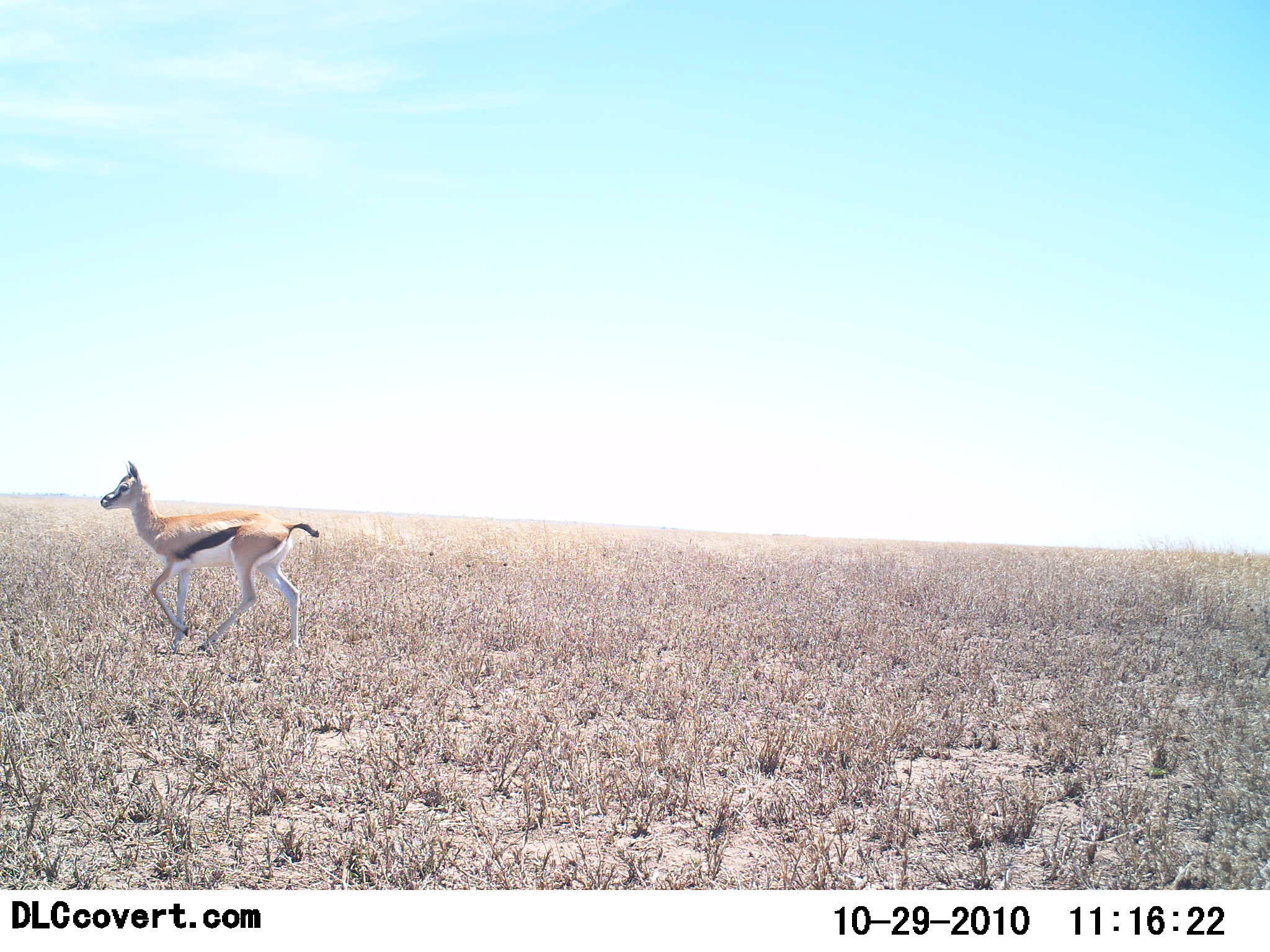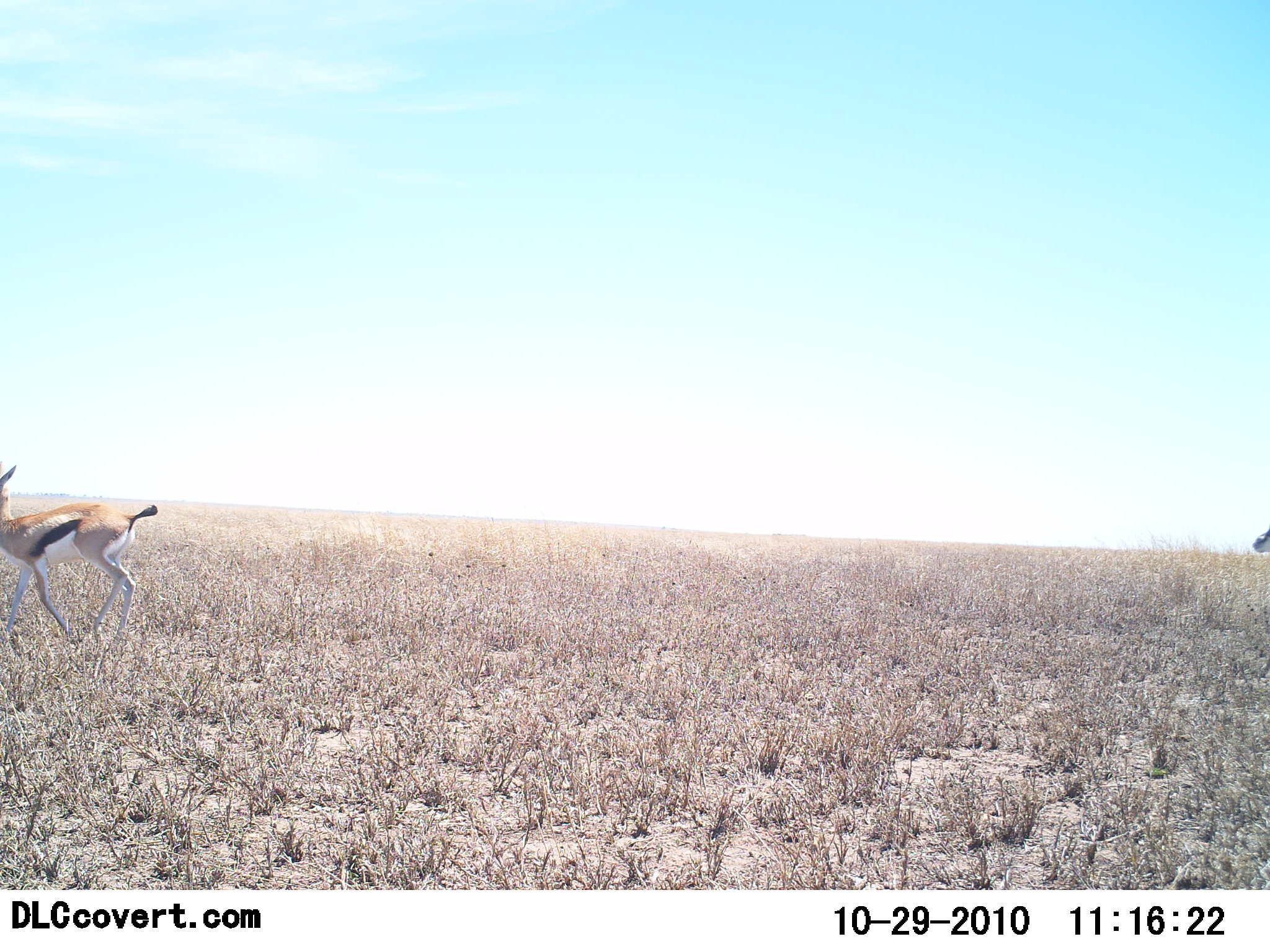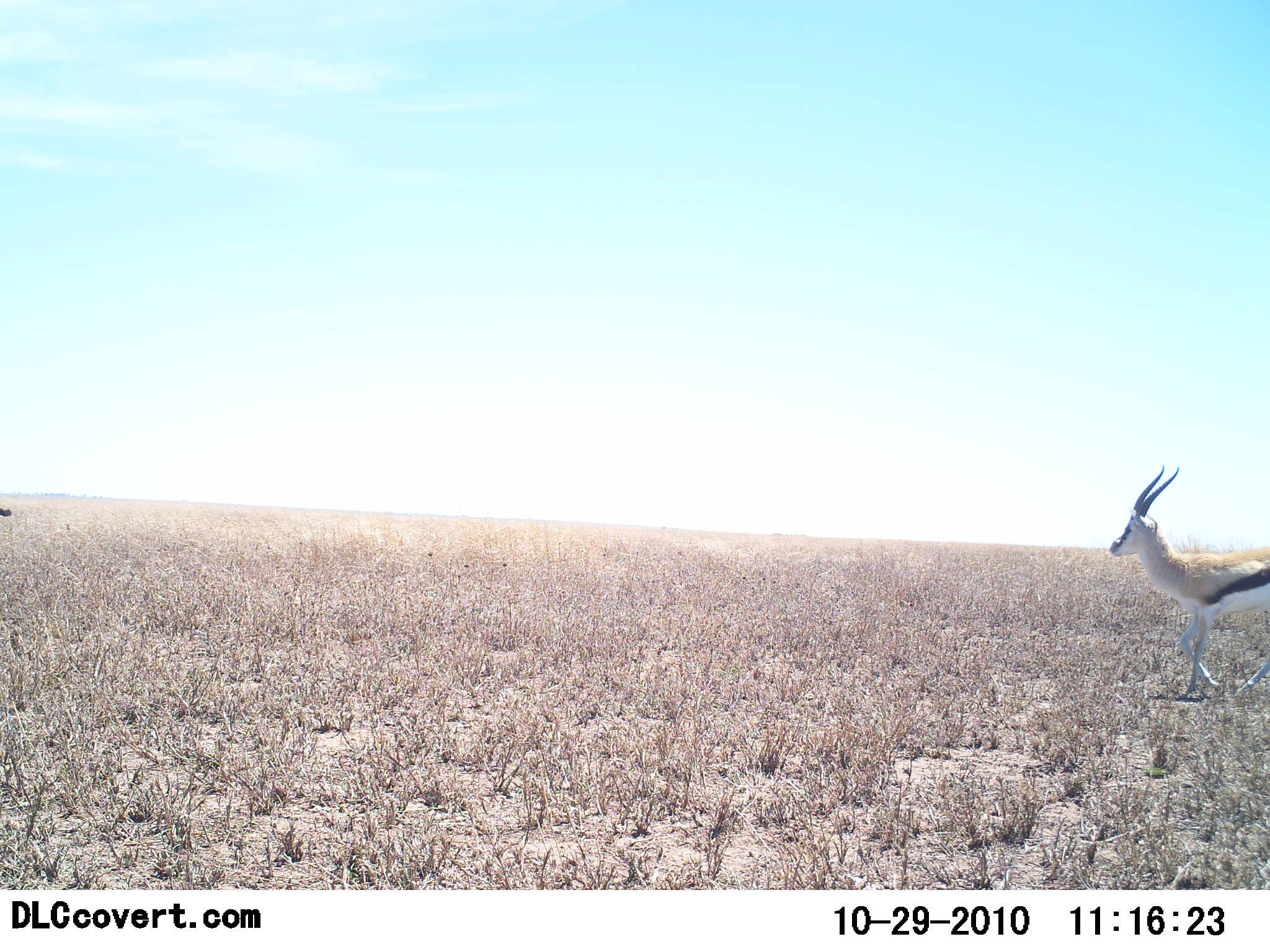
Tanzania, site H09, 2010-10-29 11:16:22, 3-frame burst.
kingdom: Animalia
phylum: Chordata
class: Mammalia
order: Artiodactyla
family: Bovidae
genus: Eudorcas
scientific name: Eudorcas thomsonii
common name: thomson's gazelle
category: gazellethomsons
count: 2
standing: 0%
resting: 0%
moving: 100%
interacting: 0%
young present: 12%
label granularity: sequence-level